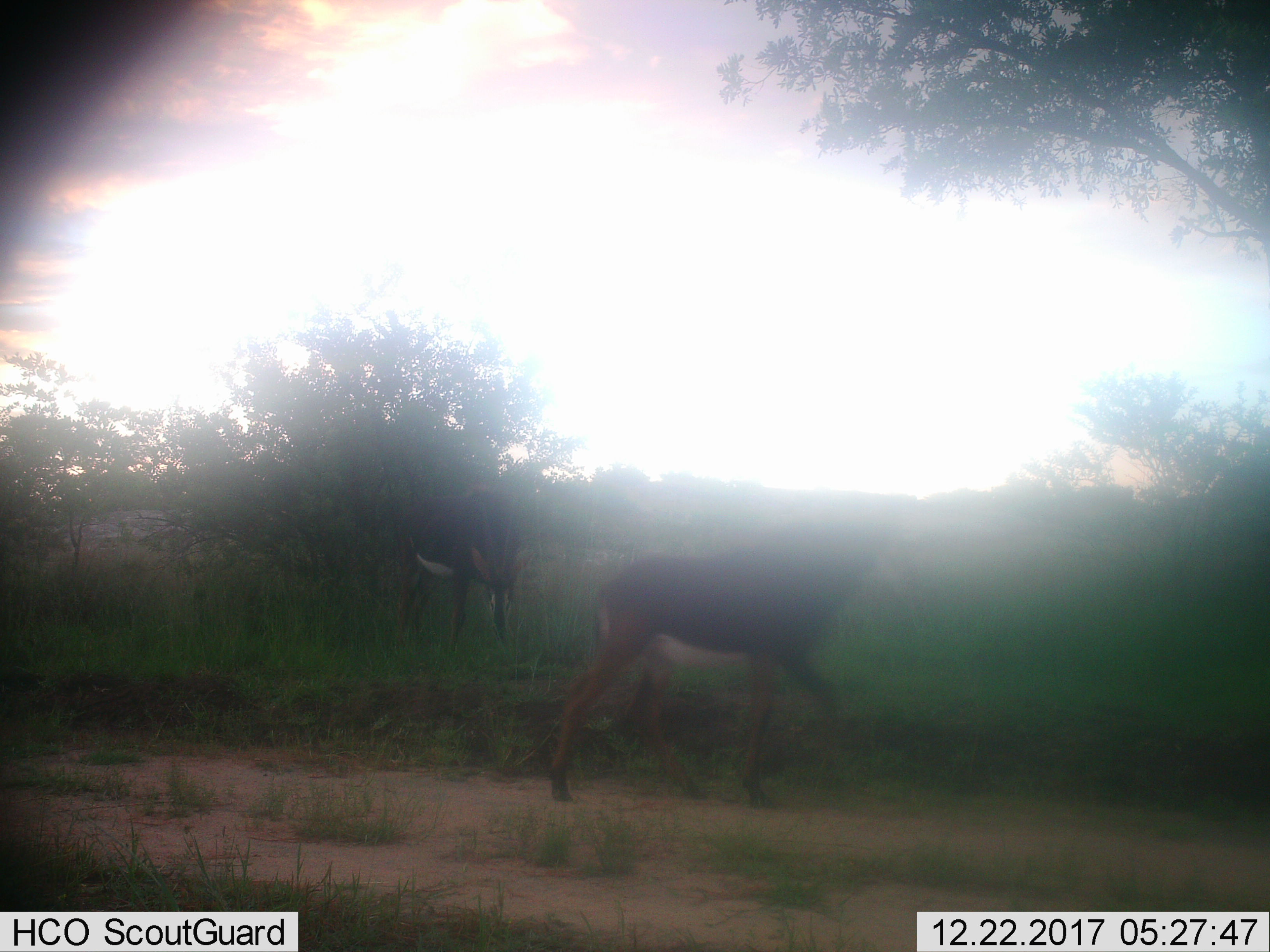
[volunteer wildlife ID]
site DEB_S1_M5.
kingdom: Animalia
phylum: Chordata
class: Mammalia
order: Artiodactyla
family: Bovidae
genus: Hippotragus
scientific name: Hippotragus niger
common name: sable antelope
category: sable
Sable (sable antelope) (Hippotragus niger), count 2. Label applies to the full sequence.